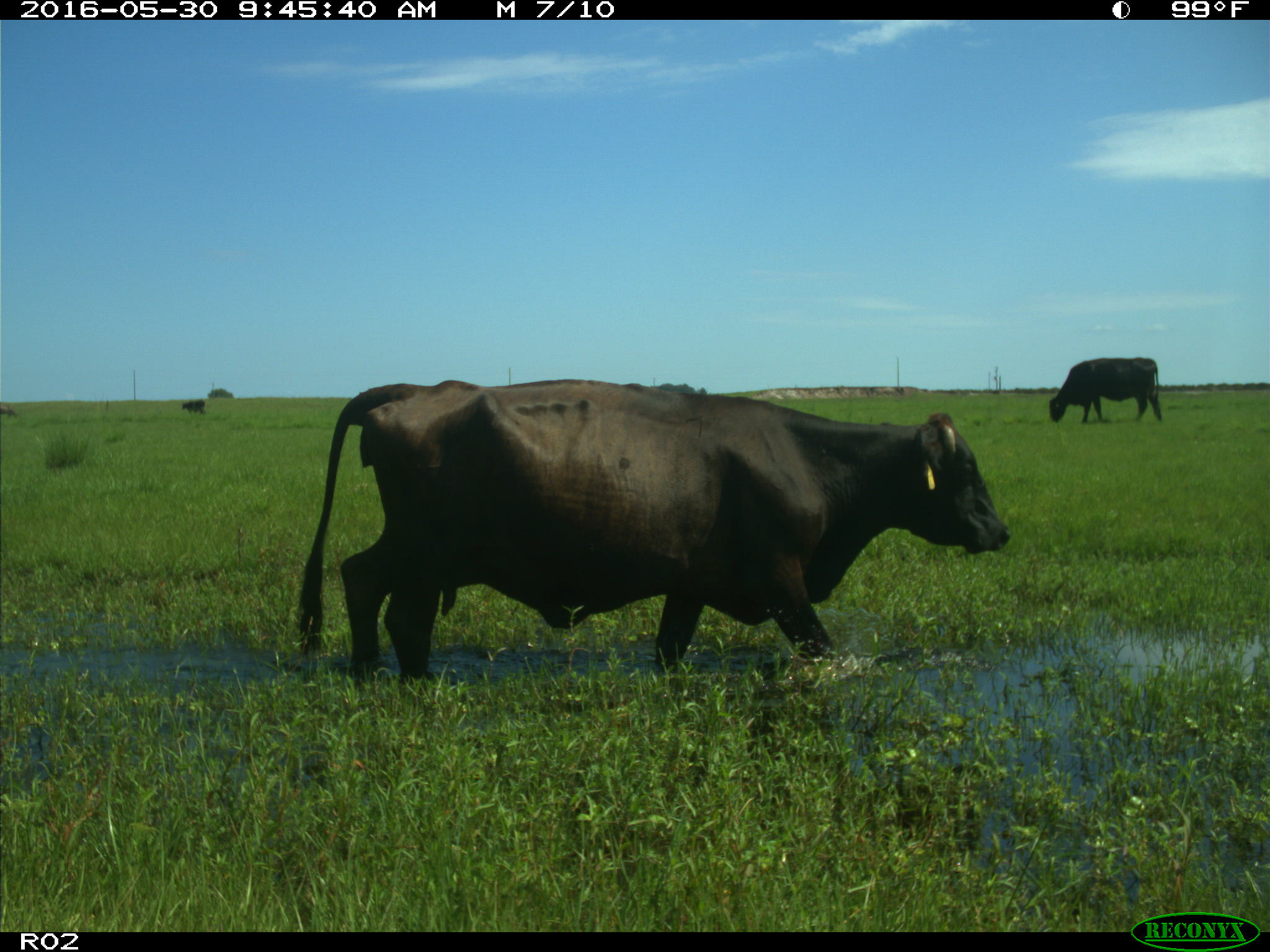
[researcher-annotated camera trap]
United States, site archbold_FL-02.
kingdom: Animalia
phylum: Chordata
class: Mammalia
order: Artiodactyla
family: Bovidae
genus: Bos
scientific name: Bos taurus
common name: domestic cow